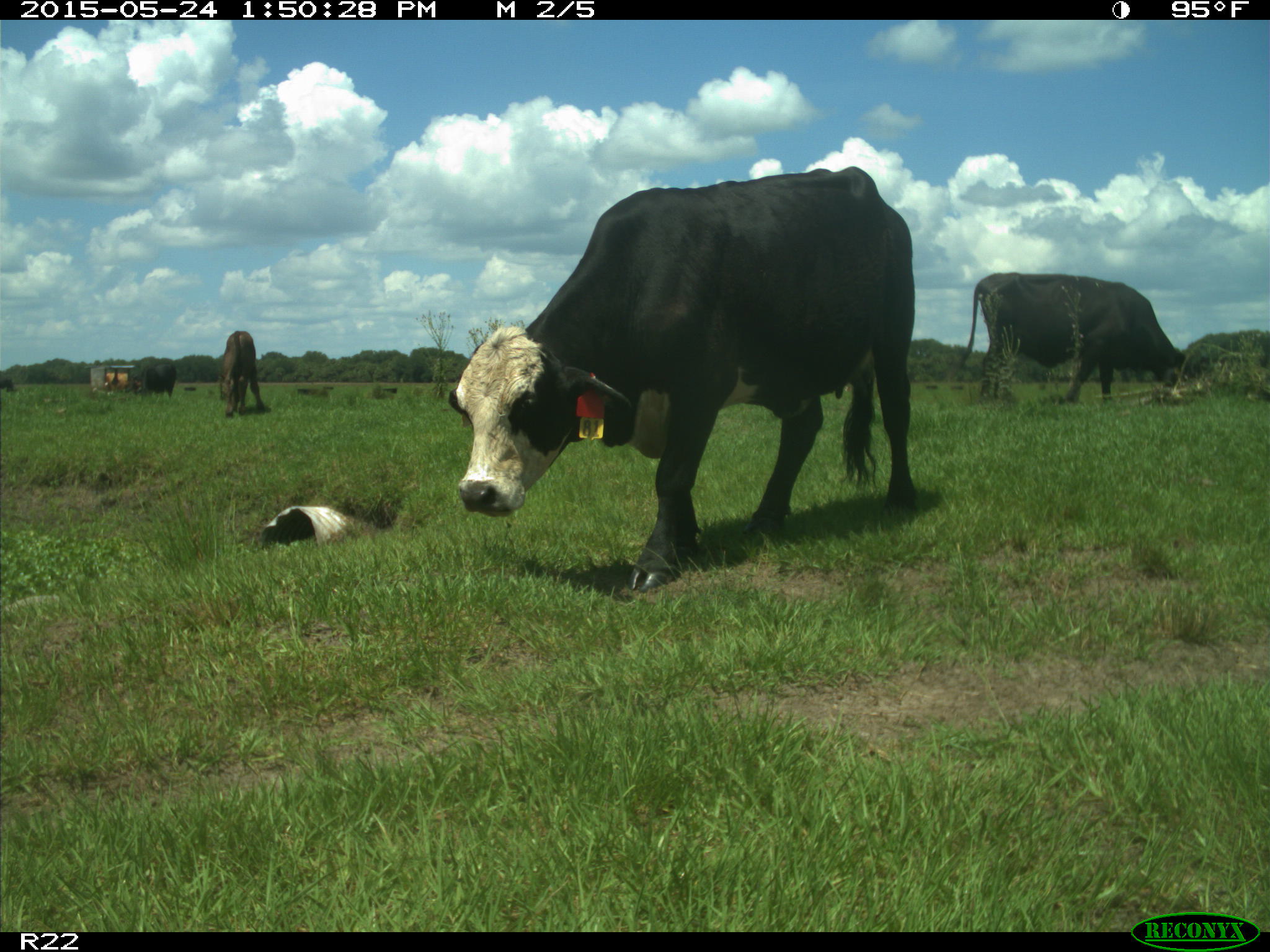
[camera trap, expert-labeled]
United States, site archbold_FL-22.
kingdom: Animalia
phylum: Chordata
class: Mammalia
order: Artiodactyla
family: Bovidae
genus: Bos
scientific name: Bos taurus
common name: domestic cow